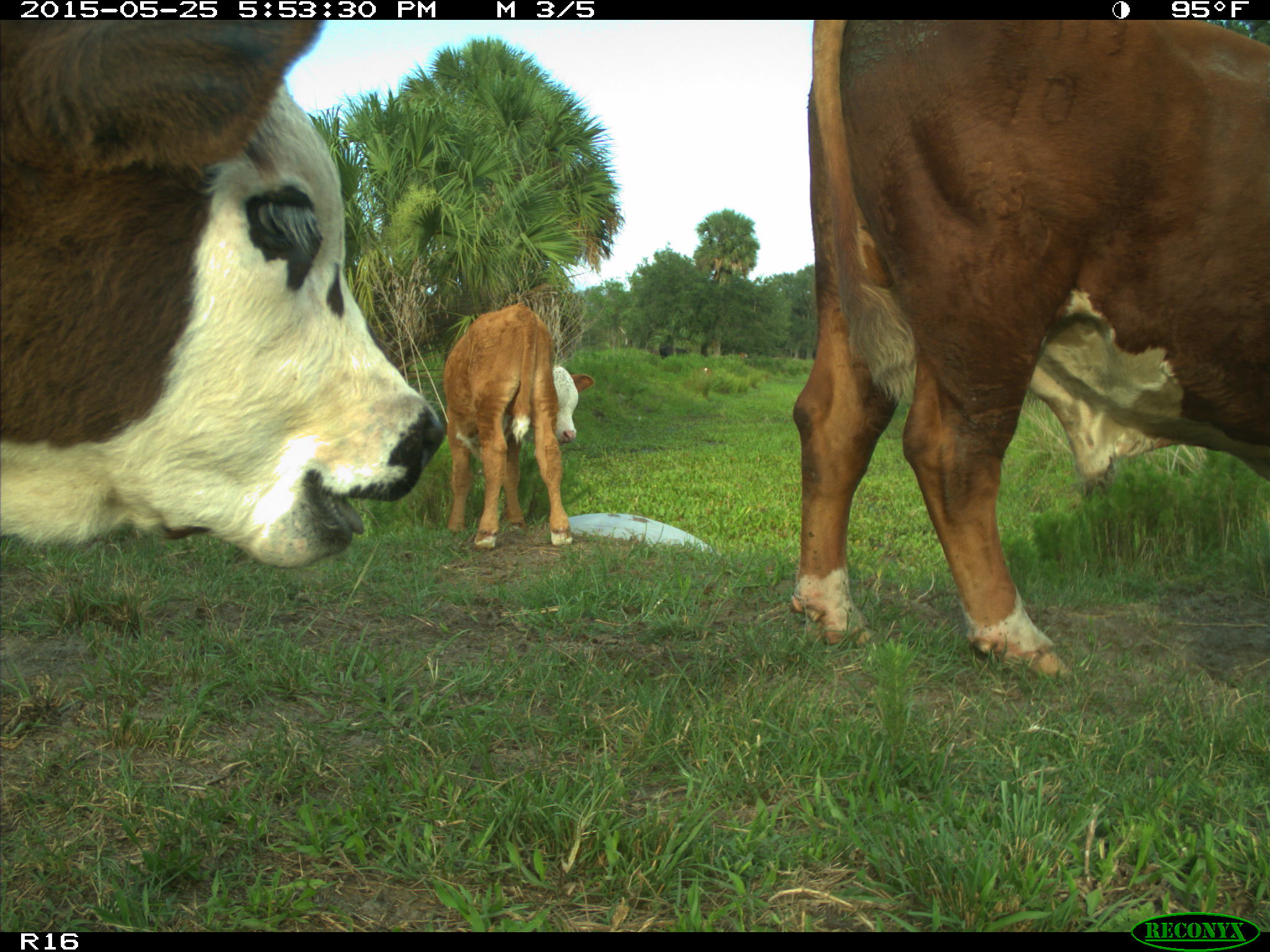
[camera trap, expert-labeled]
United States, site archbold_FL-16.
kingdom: Animalia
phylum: Chordata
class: Mammalia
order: Artiodactyla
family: Bovidae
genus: Bos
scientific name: Bos taurus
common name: domestic cow